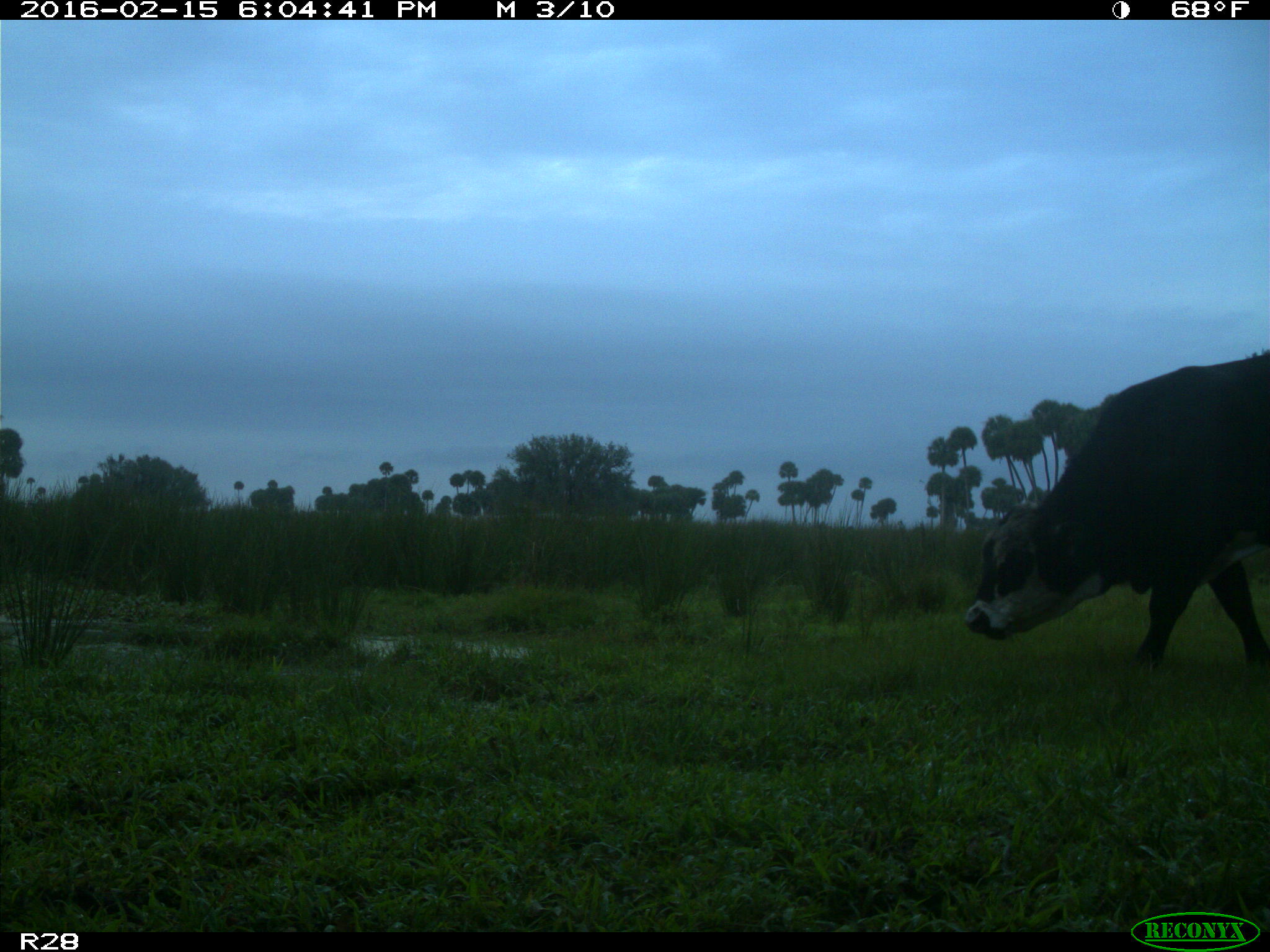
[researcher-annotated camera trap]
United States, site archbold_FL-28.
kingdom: Animalia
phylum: Chordata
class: Mammalia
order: Artiodactyla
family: Bovidae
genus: Bos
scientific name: Bos taurus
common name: domestic cow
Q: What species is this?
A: Bos taurus (domestic cow).